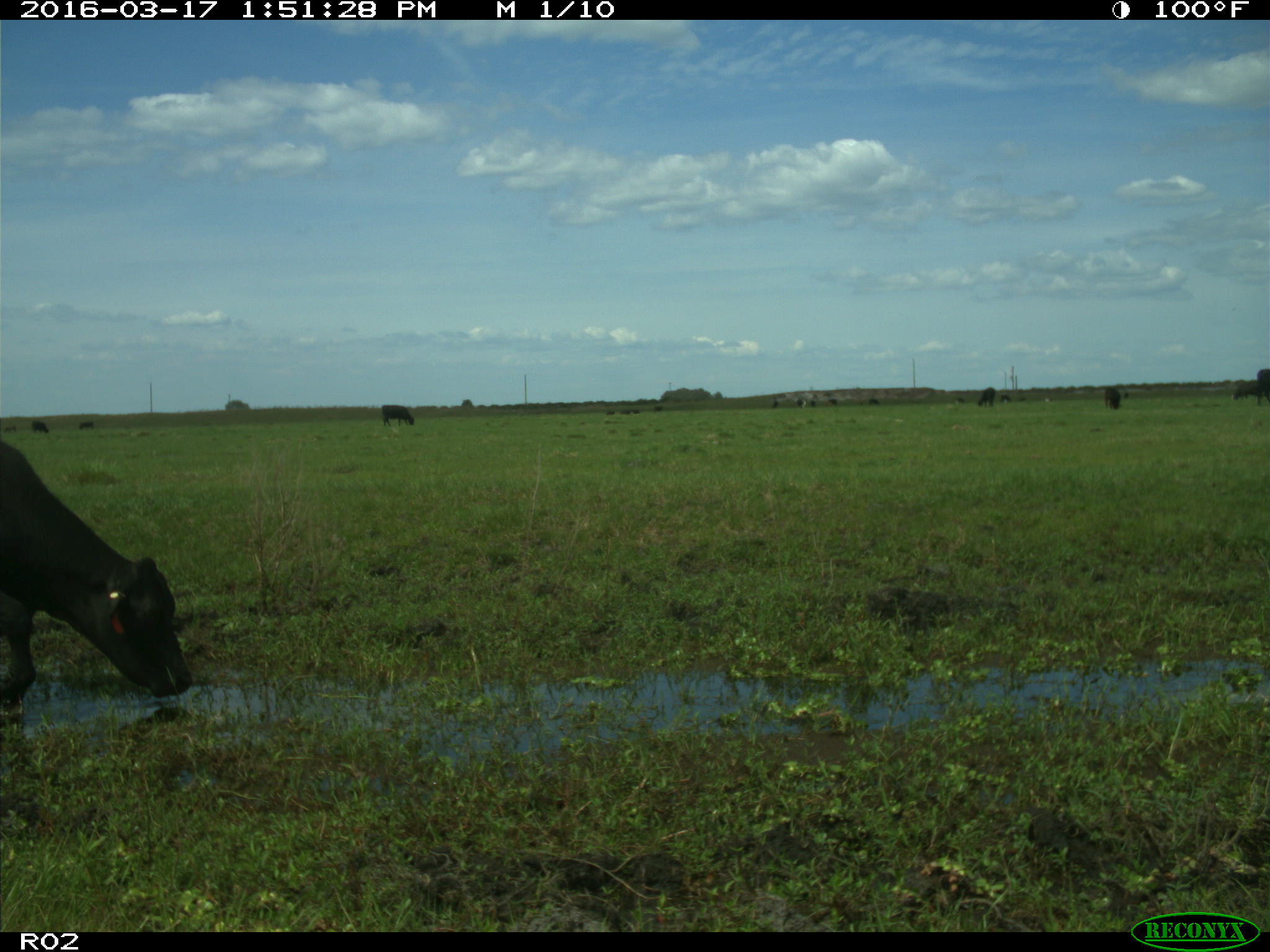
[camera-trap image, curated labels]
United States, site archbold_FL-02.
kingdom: Animalia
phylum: Chordata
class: Mammalia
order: Artiodactyla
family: Bovidae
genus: Bos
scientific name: Bos taurus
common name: domestic cow